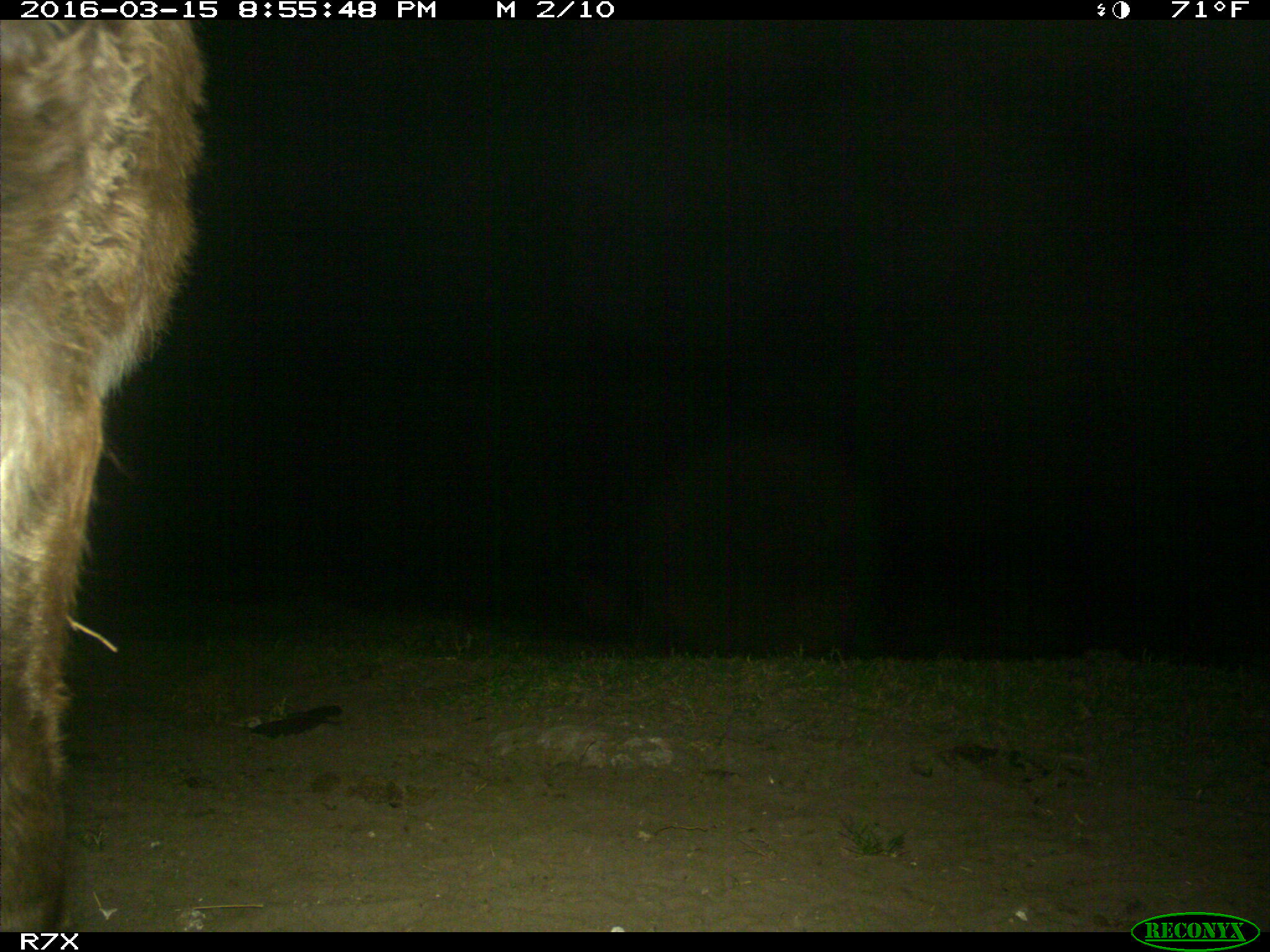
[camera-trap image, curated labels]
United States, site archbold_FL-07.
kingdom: Animalia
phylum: Chordata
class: Mammalia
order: Perissodactyla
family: Equidae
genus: Equus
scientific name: Equus africanus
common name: african wild ass